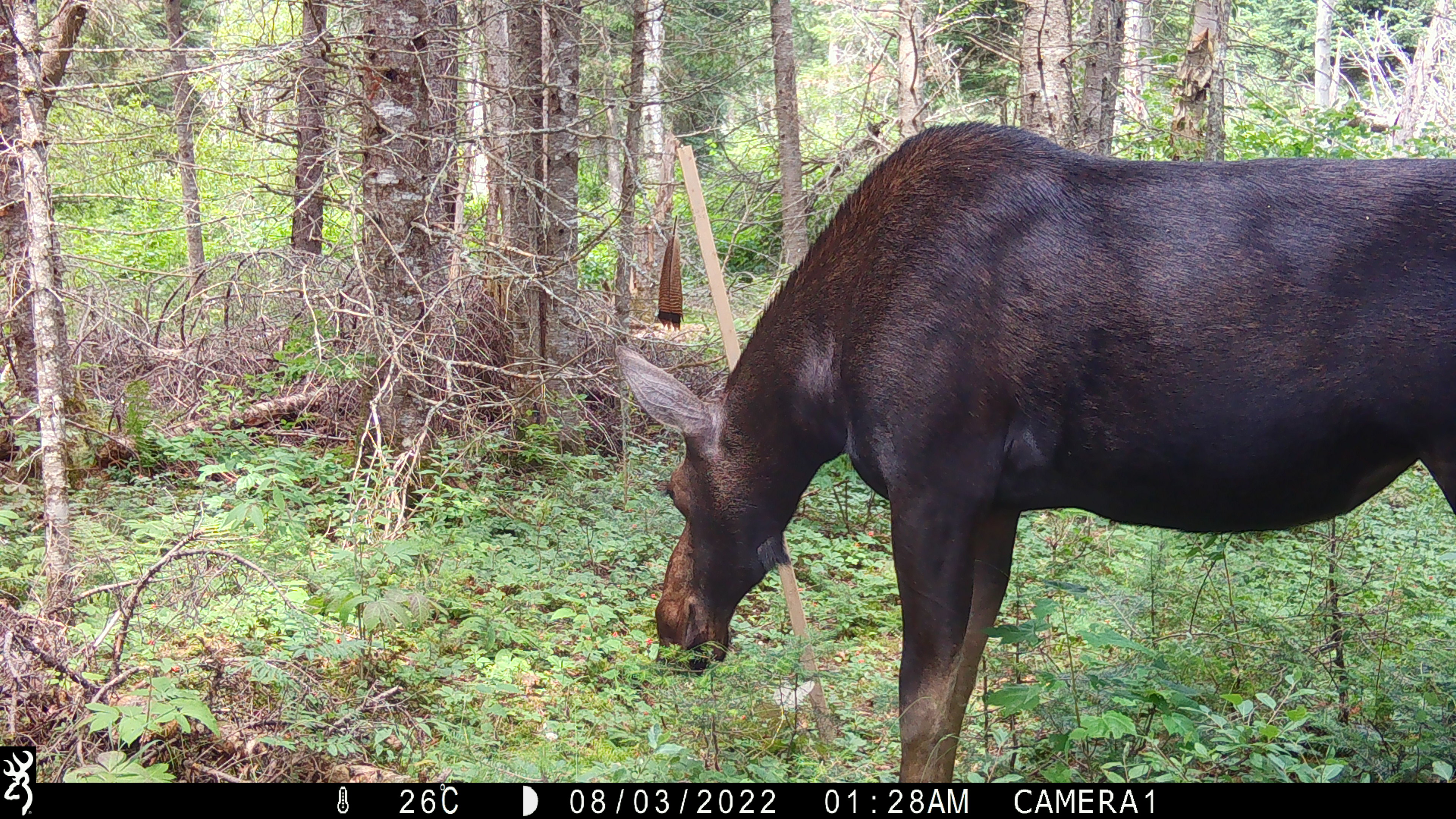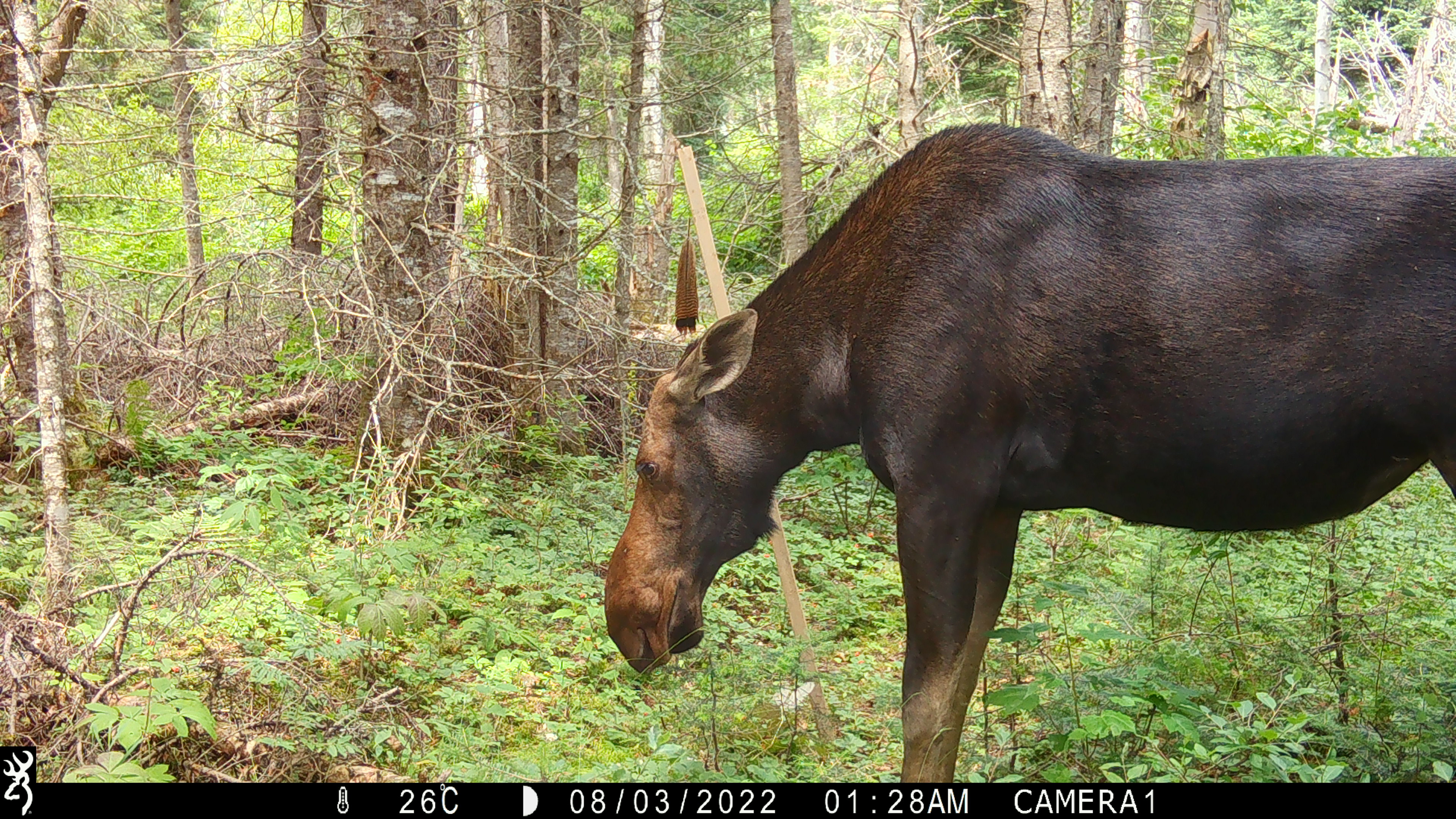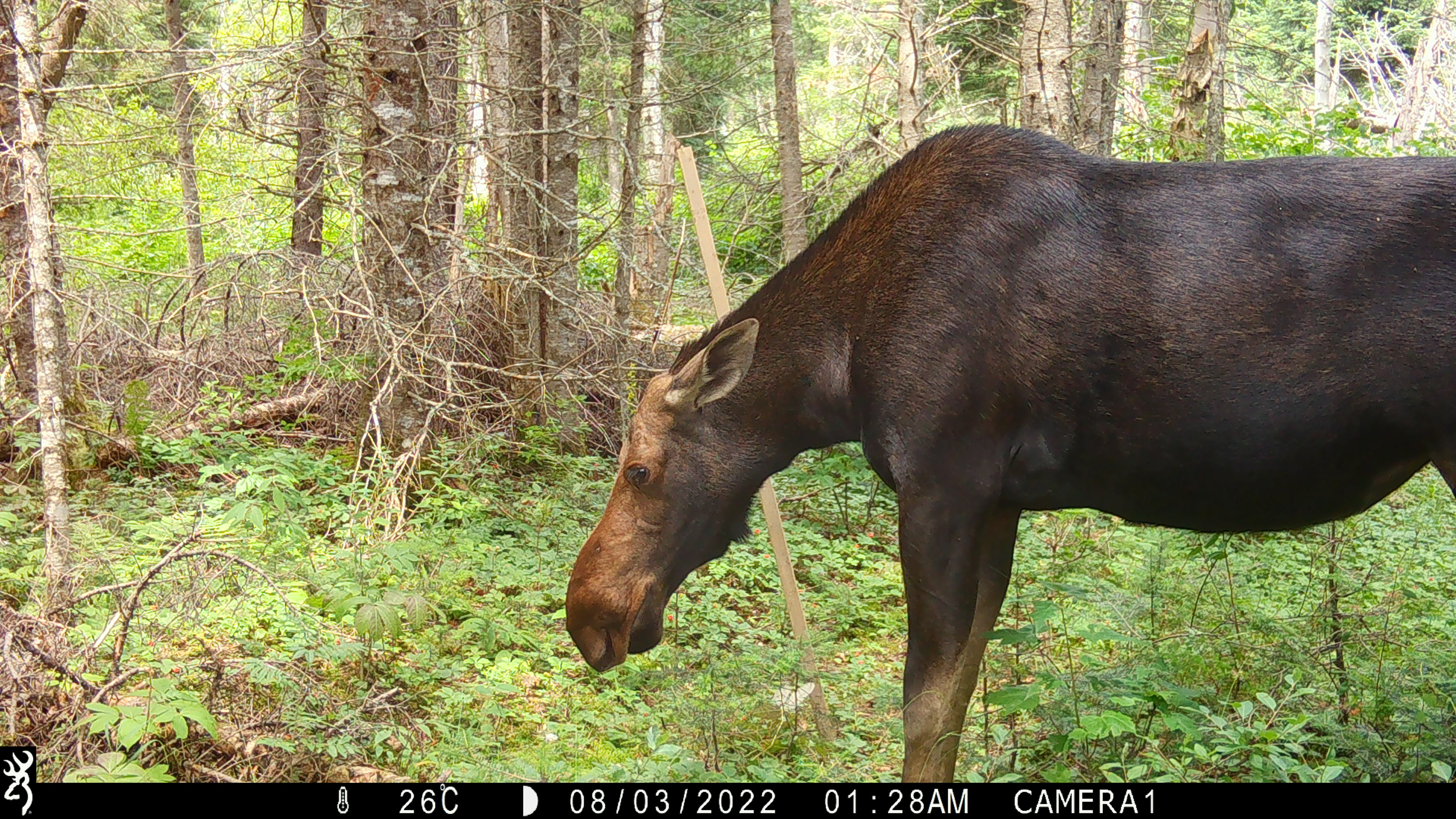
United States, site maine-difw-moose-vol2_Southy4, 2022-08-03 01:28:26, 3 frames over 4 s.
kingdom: Animalia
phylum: Chordata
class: Mammalia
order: Artiodactyla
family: Cervidae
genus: Alces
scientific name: Alces alces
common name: moose